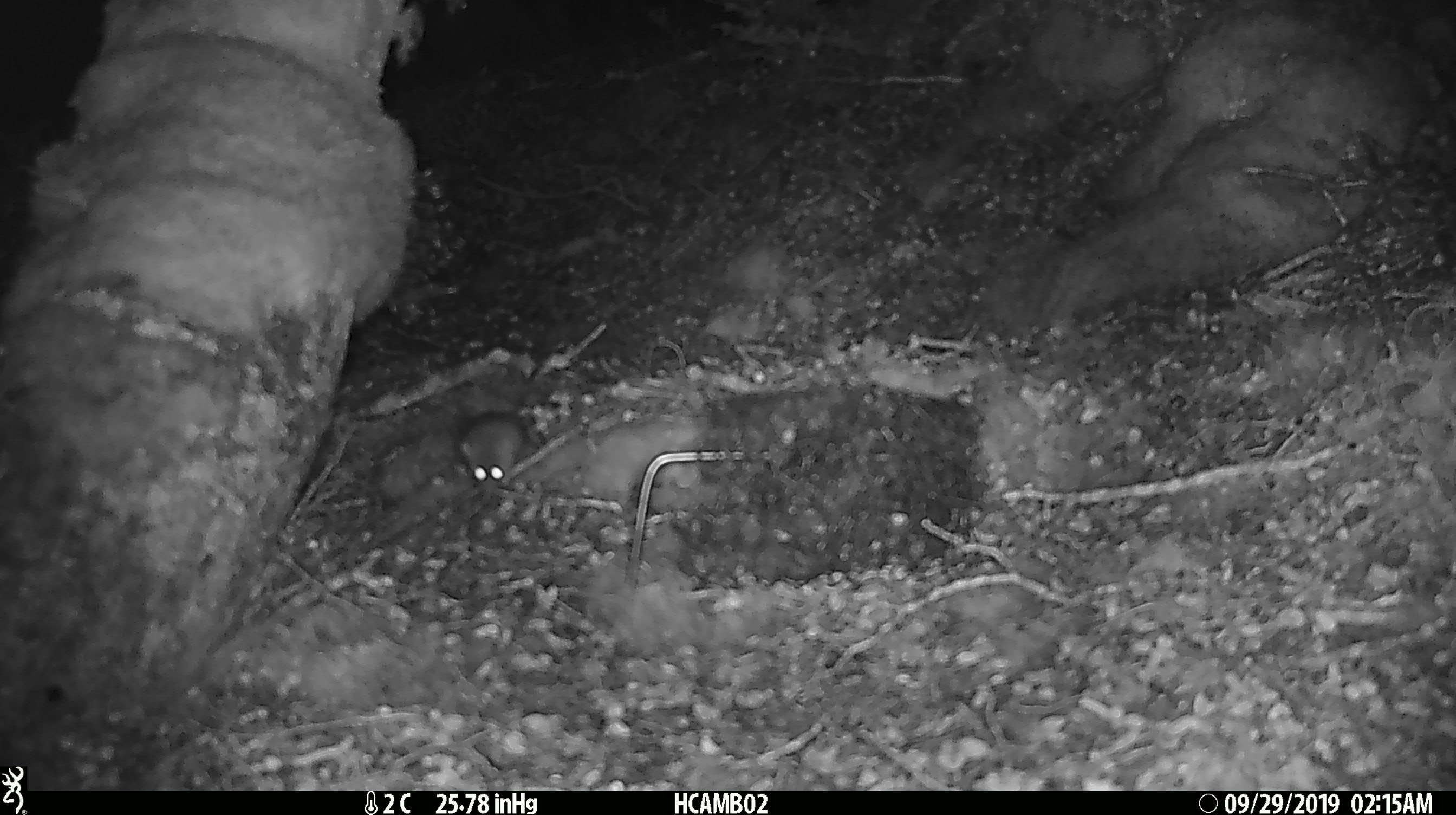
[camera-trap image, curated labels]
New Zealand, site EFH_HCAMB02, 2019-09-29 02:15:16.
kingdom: Animalia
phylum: Chordata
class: Mammalia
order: Rodentia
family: Muridae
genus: Mus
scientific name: Mus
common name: mouse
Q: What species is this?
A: Mouse (Mus).